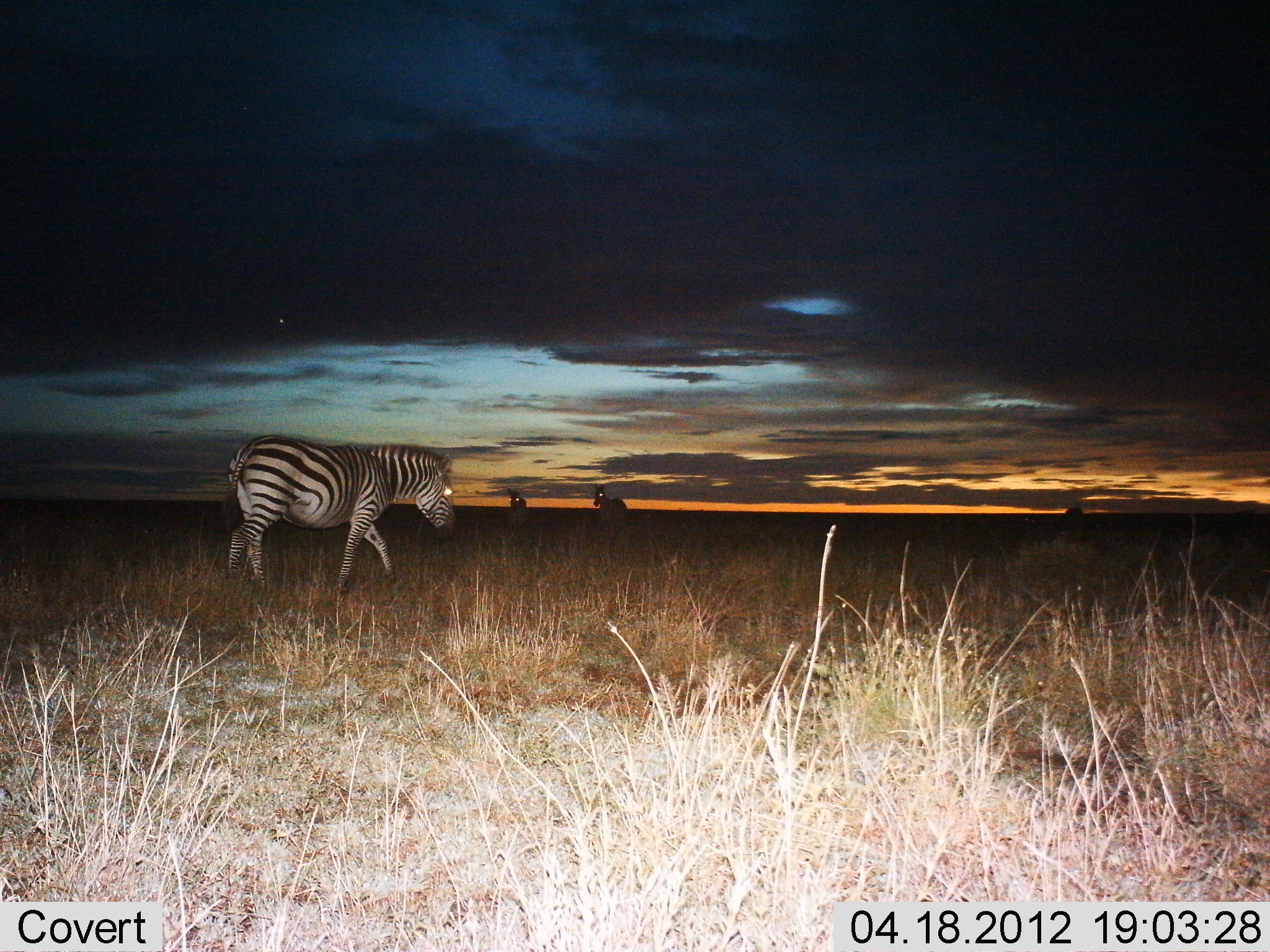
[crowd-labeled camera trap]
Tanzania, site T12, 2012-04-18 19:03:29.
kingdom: Animalia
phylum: Chordata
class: Mammalia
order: Perissodactyla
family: Equidae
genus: Equus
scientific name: Equus quagga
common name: plains zebra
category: zebra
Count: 3.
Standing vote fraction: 39%.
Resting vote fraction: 0%.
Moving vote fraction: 90%.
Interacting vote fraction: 0%.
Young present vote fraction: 0%.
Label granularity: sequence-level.